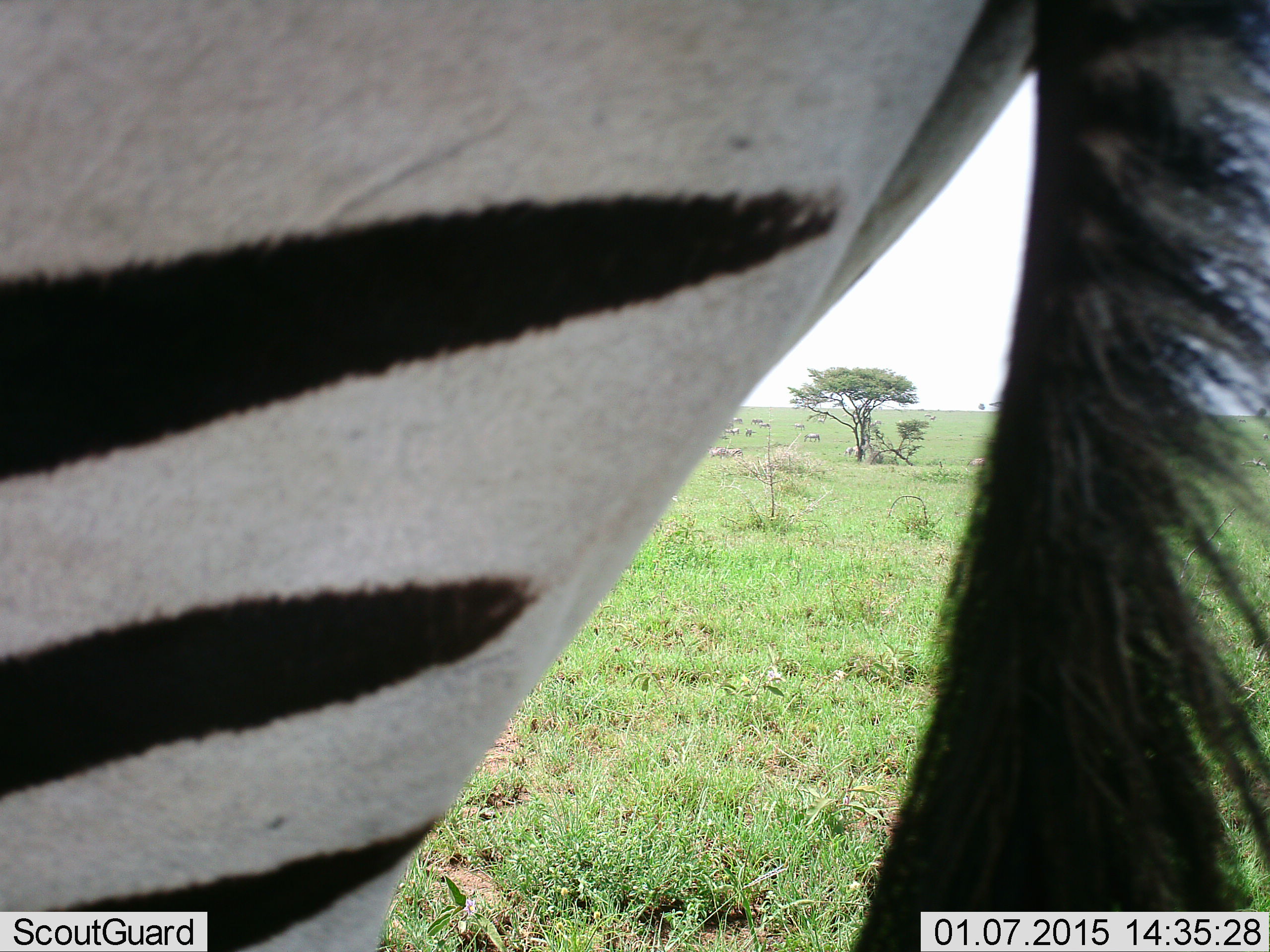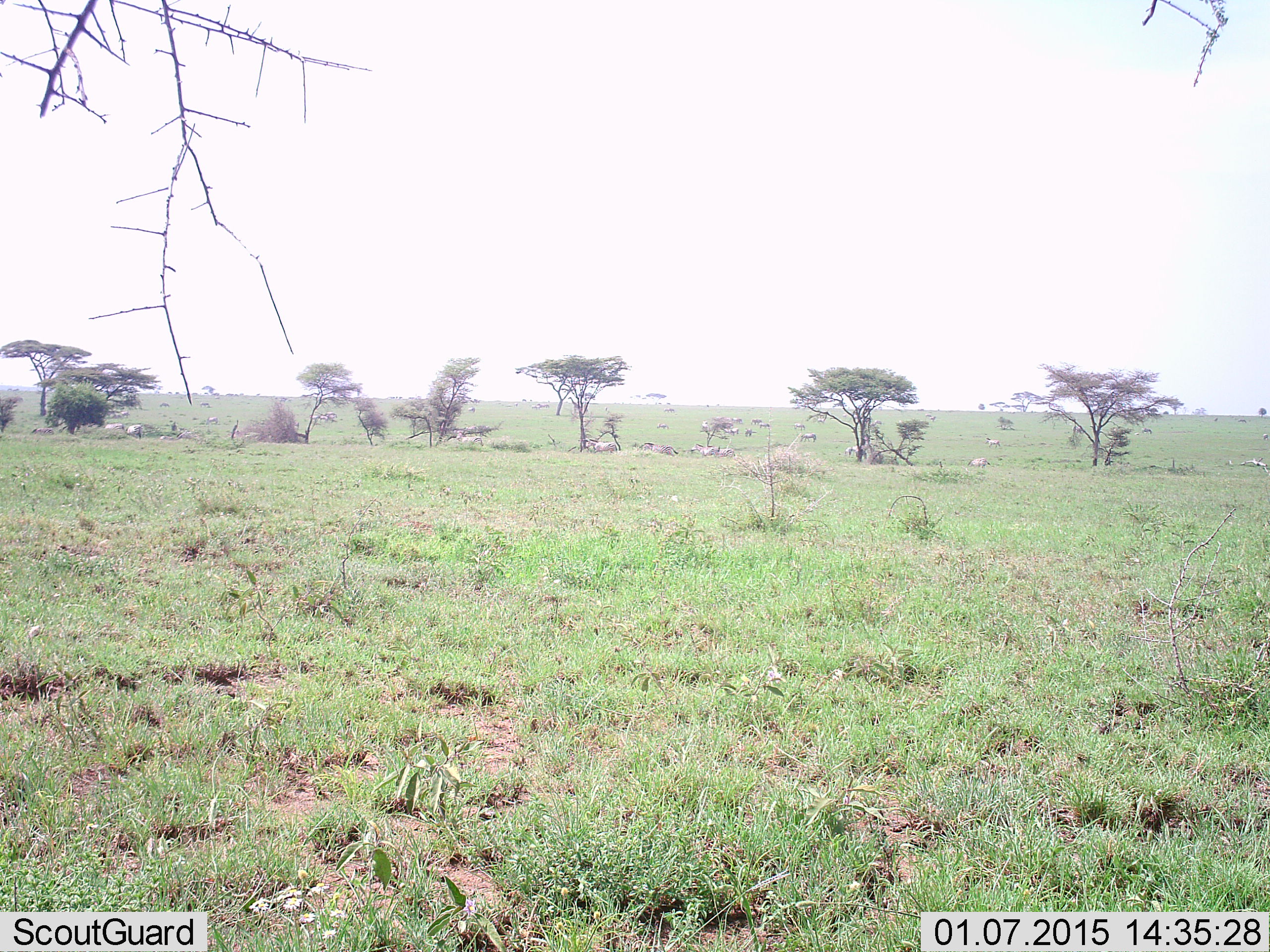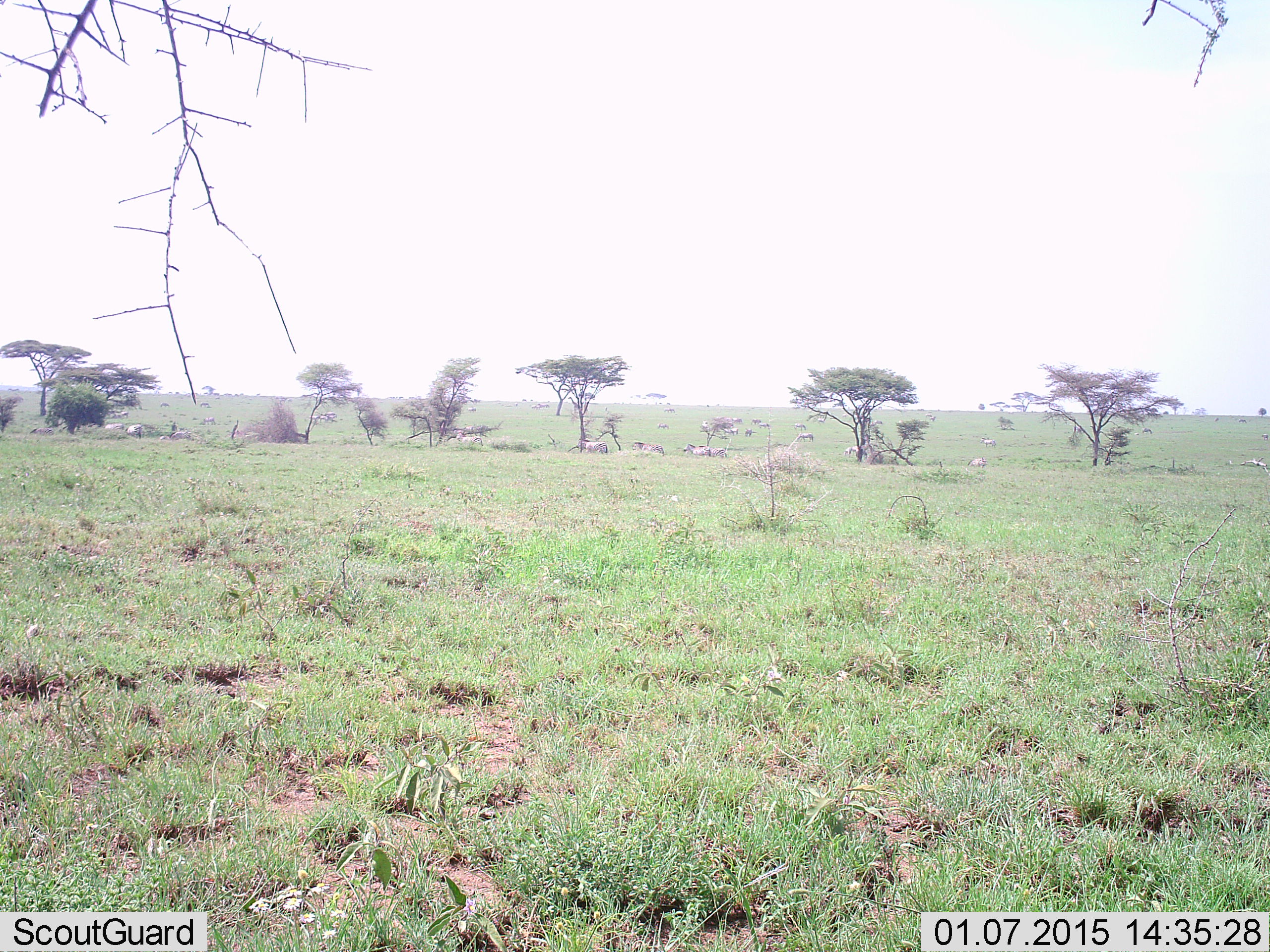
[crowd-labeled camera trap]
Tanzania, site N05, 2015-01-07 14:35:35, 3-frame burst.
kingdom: Animalia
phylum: Chordata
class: Mammalia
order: Perissodactyla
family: Equidae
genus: Equus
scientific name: Equus quagga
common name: plains zebra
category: zebra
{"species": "zebra (plains zebra) (Equus quagga)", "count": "1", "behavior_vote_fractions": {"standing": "46%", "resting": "0%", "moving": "77%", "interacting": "0%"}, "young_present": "0%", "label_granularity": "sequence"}